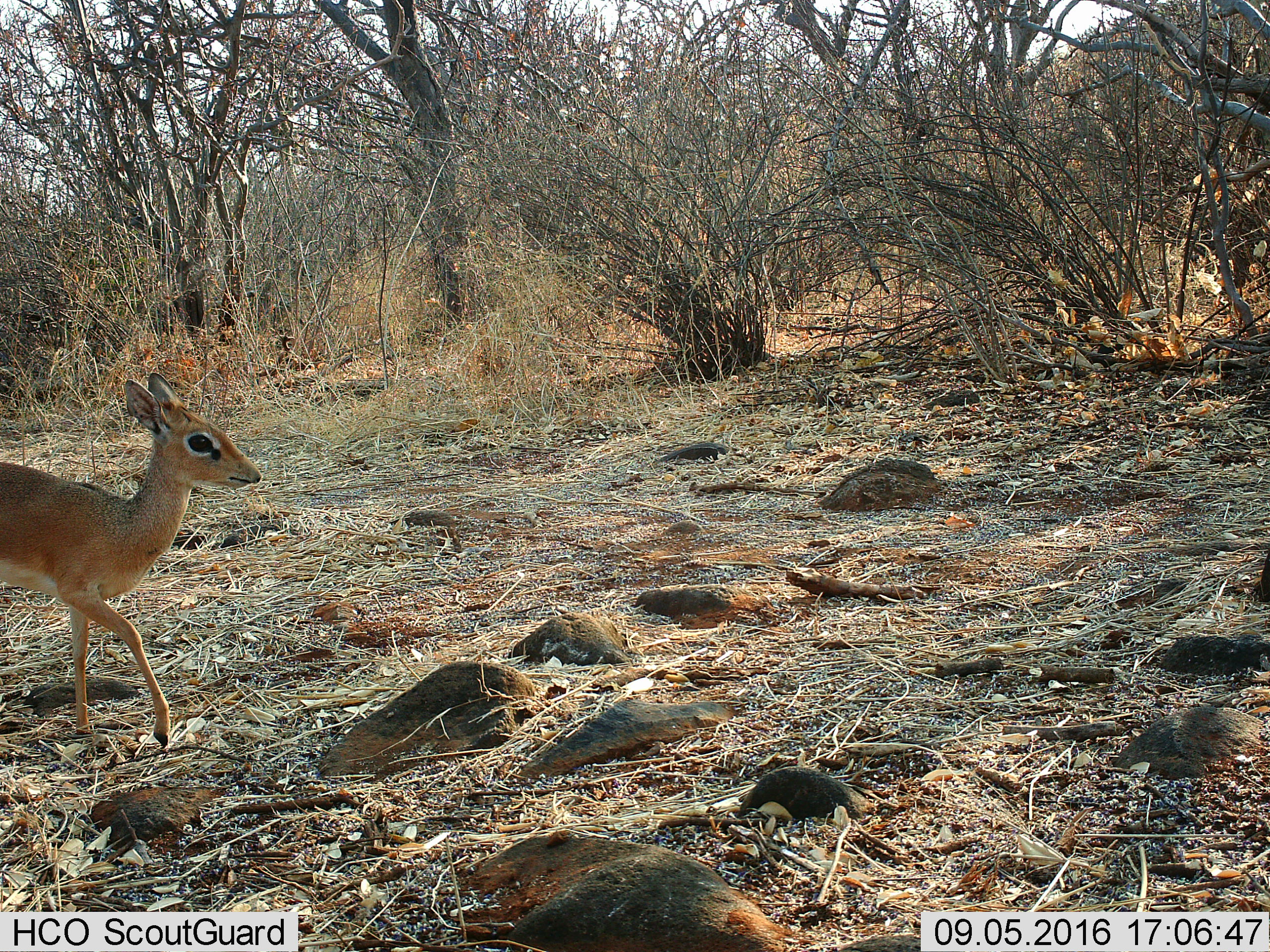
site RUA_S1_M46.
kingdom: Animalia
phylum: Chordata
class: Mammalia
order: Artiodactyla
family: Bovidae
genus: Madoqua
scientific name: Madoqua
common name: dik-dik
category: dikdik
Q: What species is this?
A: Dikdik (dik-dik) (Madoqua).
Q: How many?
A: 1.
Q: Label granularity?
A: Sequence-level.